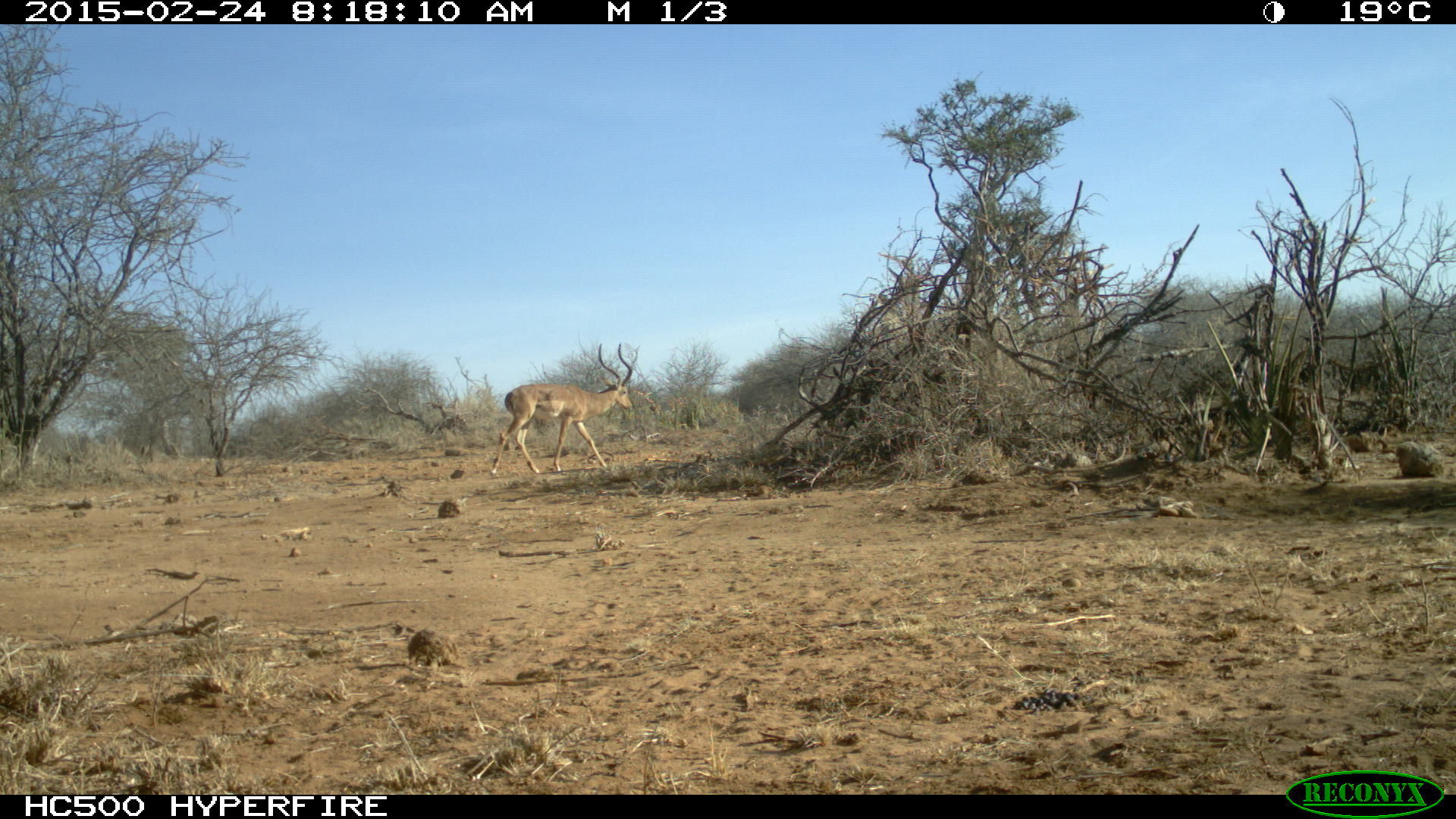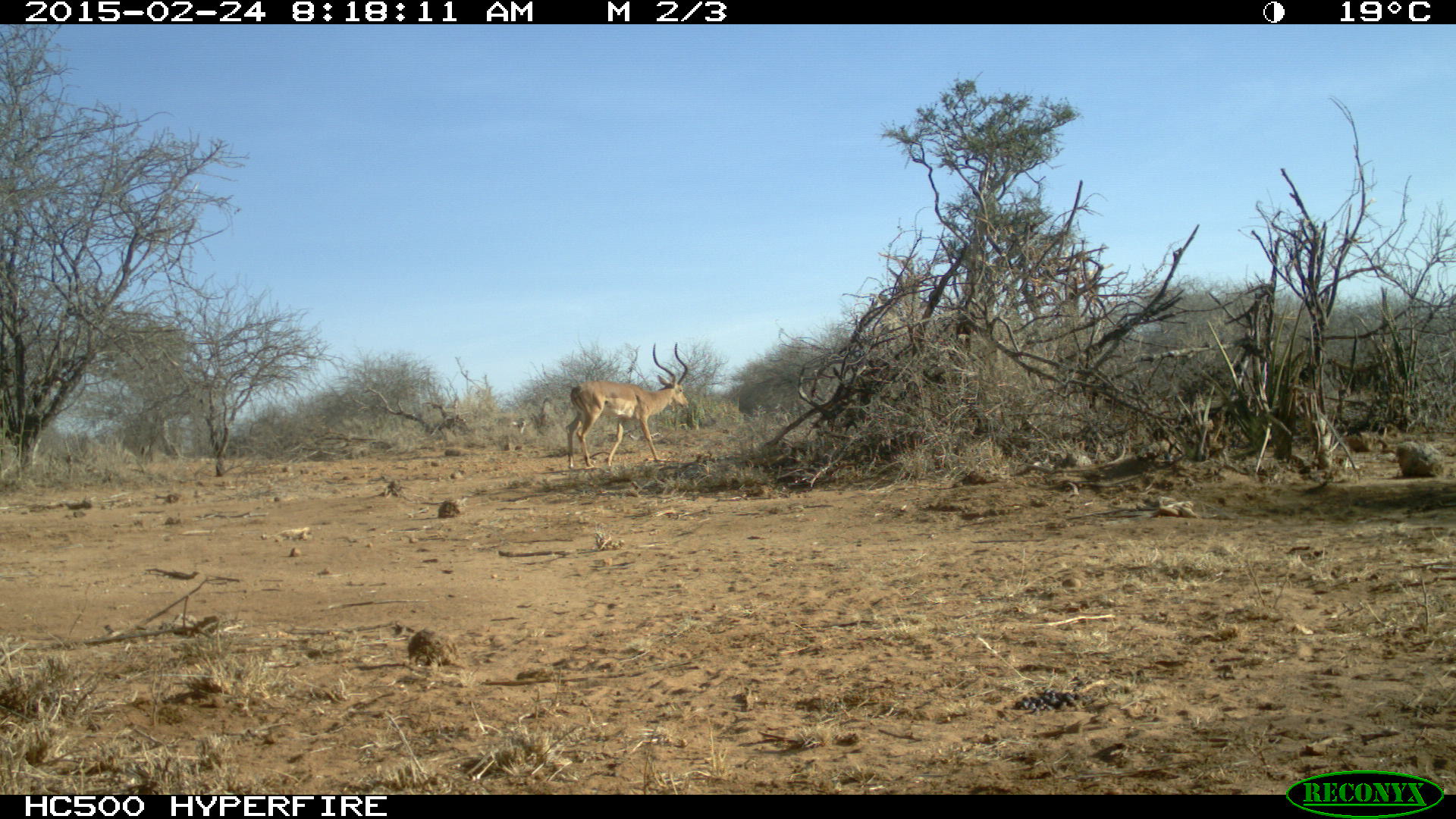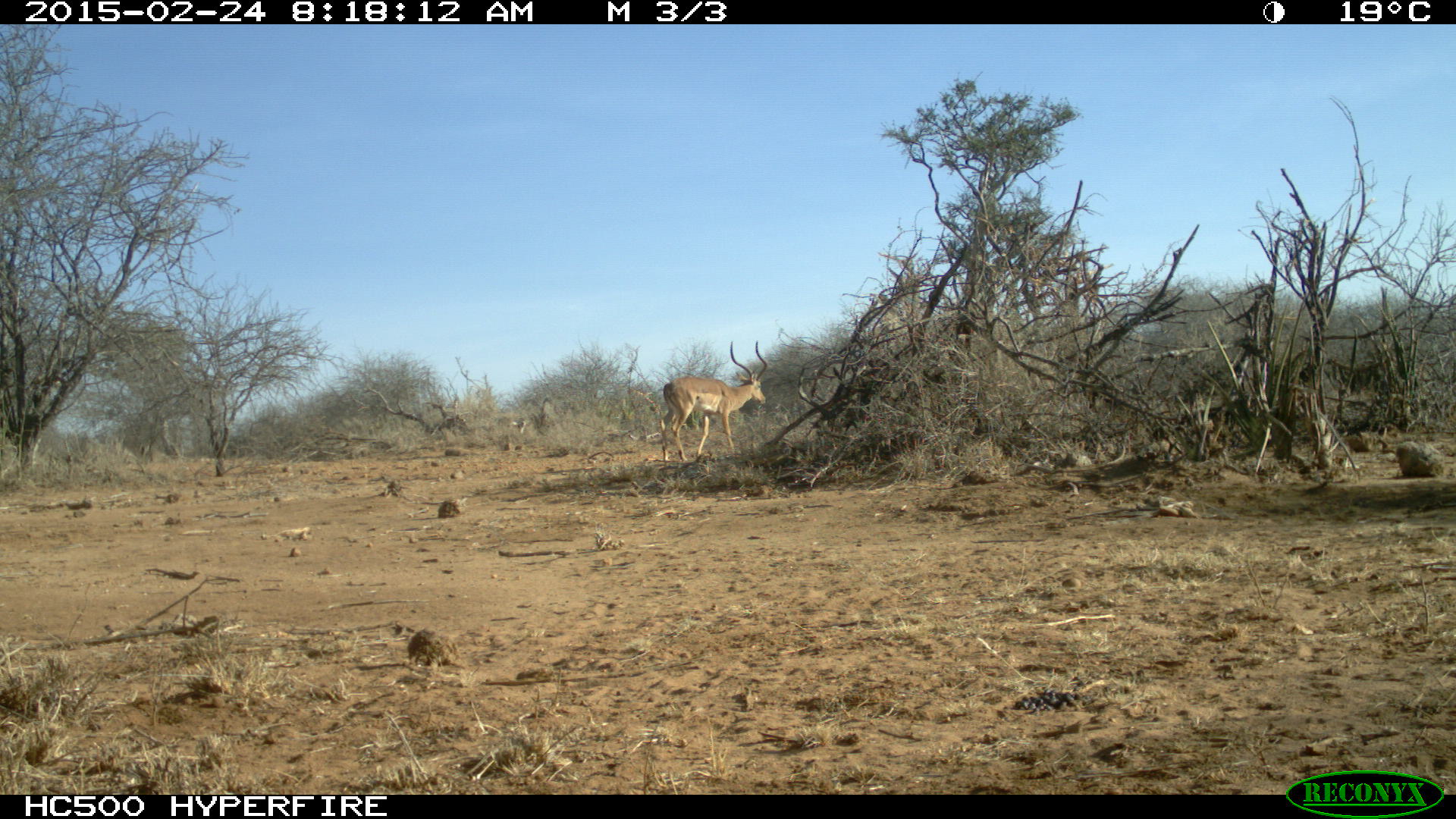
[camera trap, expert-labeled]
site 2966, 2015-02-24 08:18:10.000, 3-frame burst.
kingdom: Animalia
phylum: Chordata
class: Mammalia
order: Artiodactyla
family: Bovidae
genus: Aepyceros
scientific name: Aepyceros melampus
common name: impala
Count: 2.